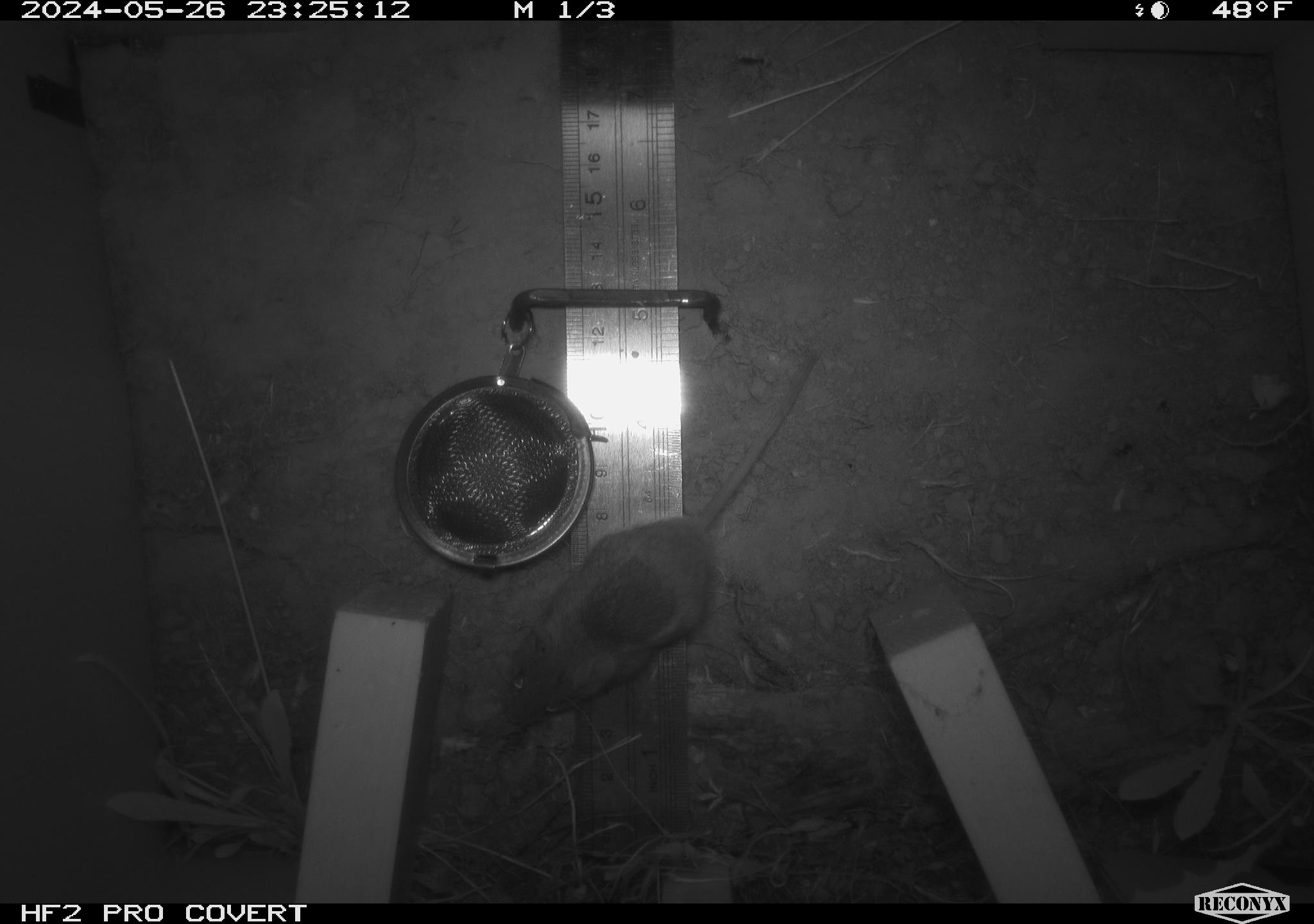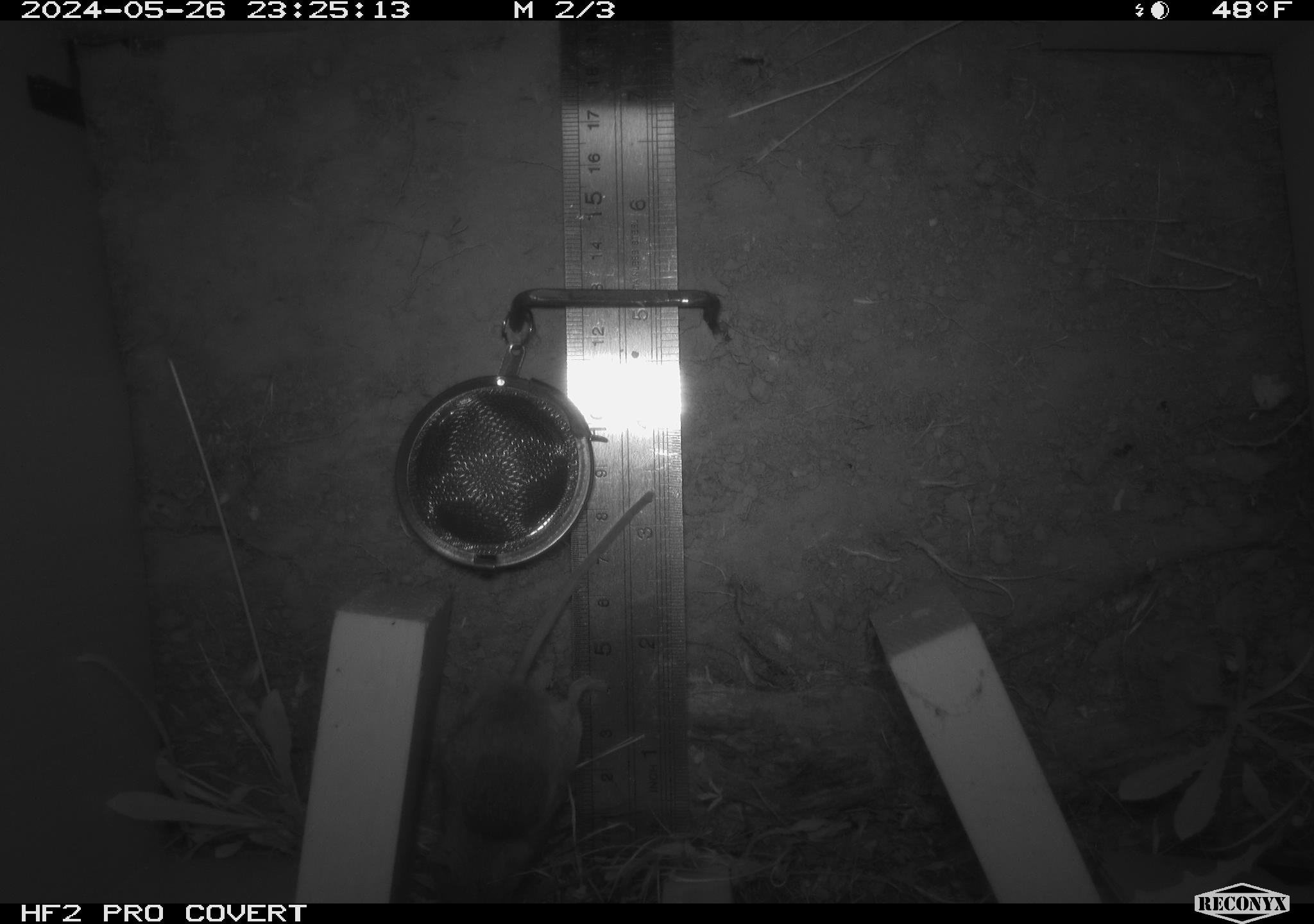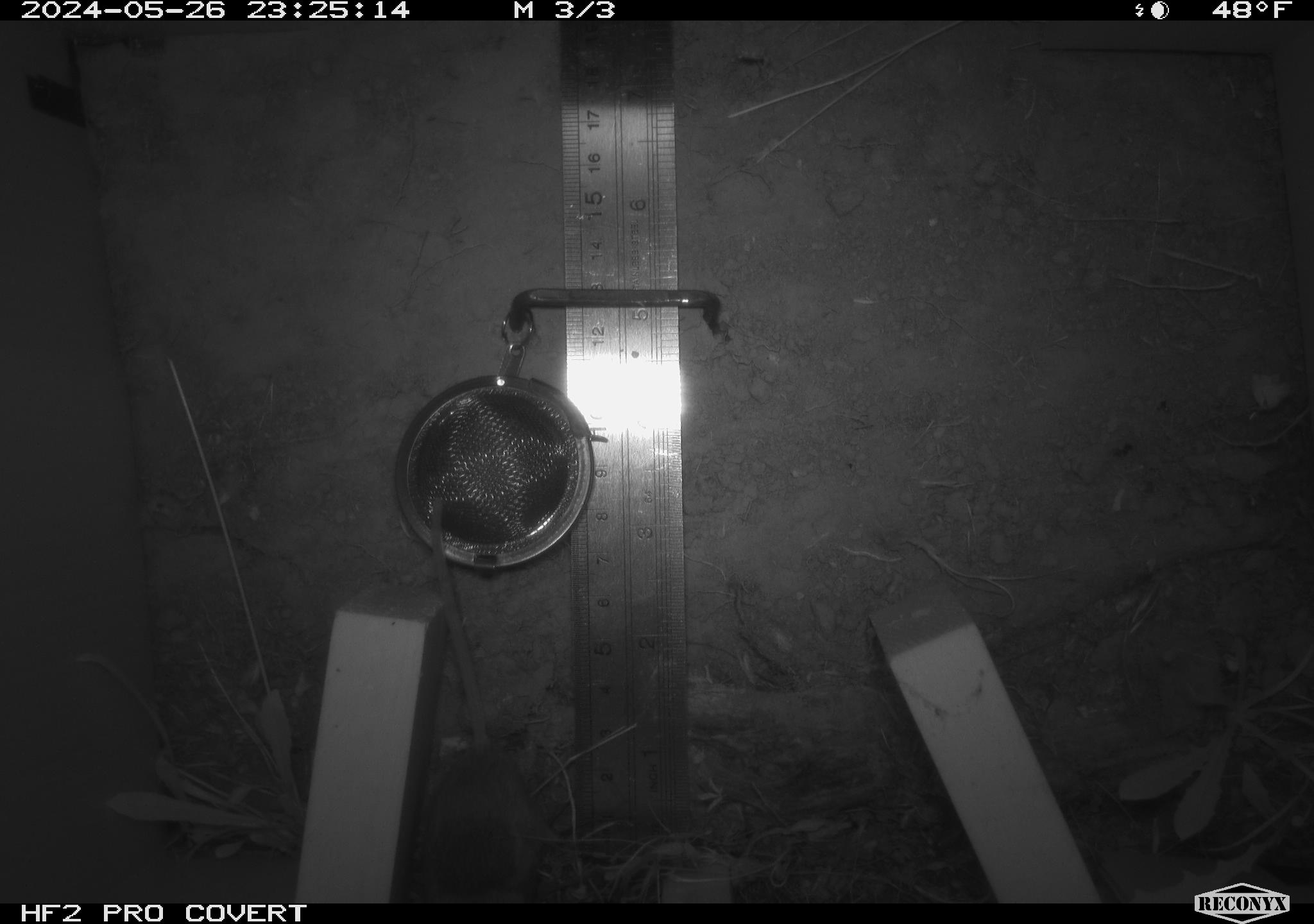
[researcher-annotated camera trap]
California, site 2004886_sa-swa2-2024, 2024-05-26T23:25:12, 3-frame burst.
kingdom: Animalia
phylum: Chordata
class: Mammalia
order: Rodentia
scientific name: Rodentia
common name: mouse species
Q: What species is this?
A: Mouse species (Rodentia).